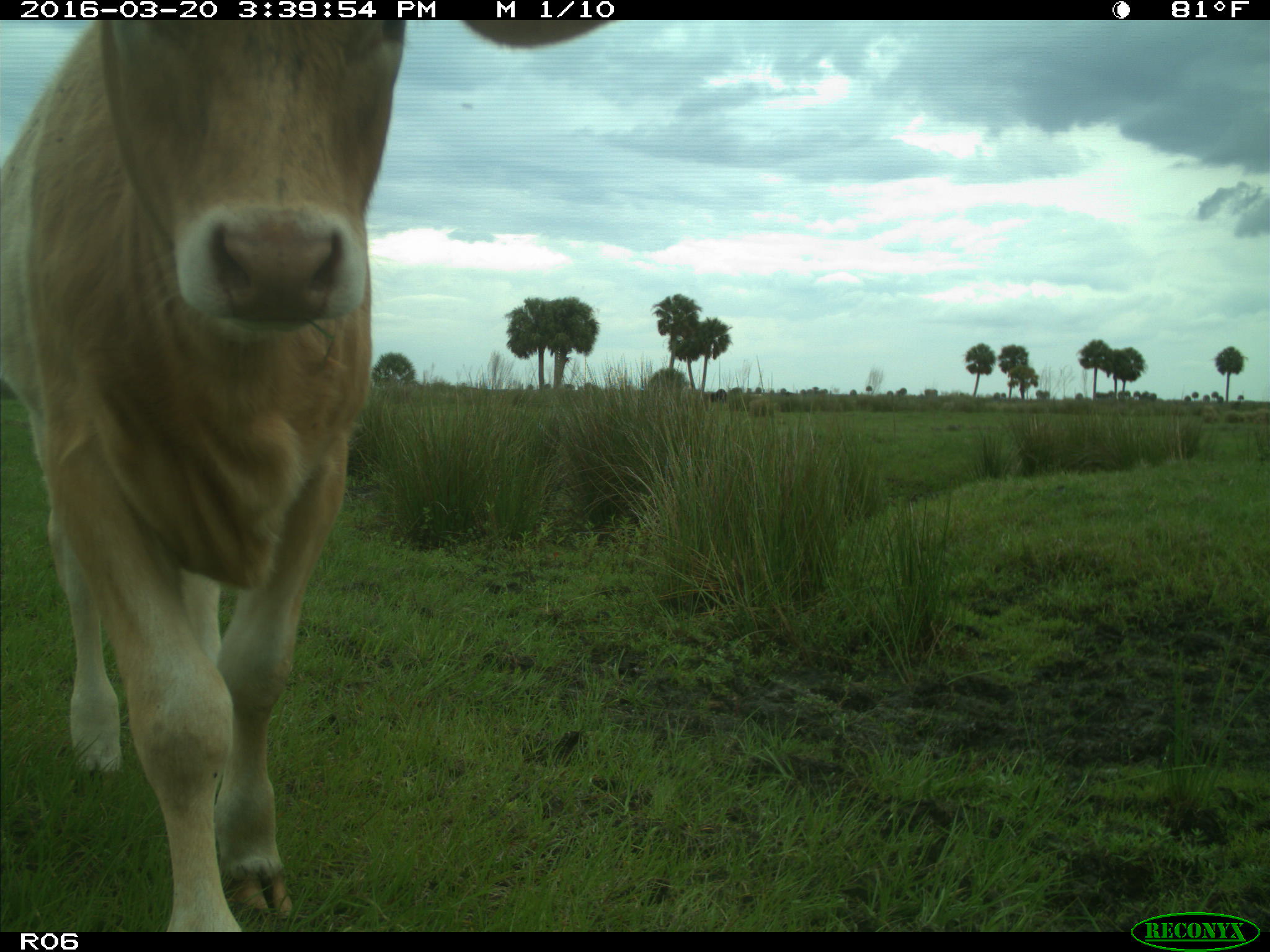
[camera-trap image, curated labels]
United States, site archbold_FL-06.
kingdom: Animalia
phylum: Chordata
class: Mammalia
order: Artiodactyla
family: Bovidae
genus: Bos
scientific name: Bos taurus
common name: domestic cow